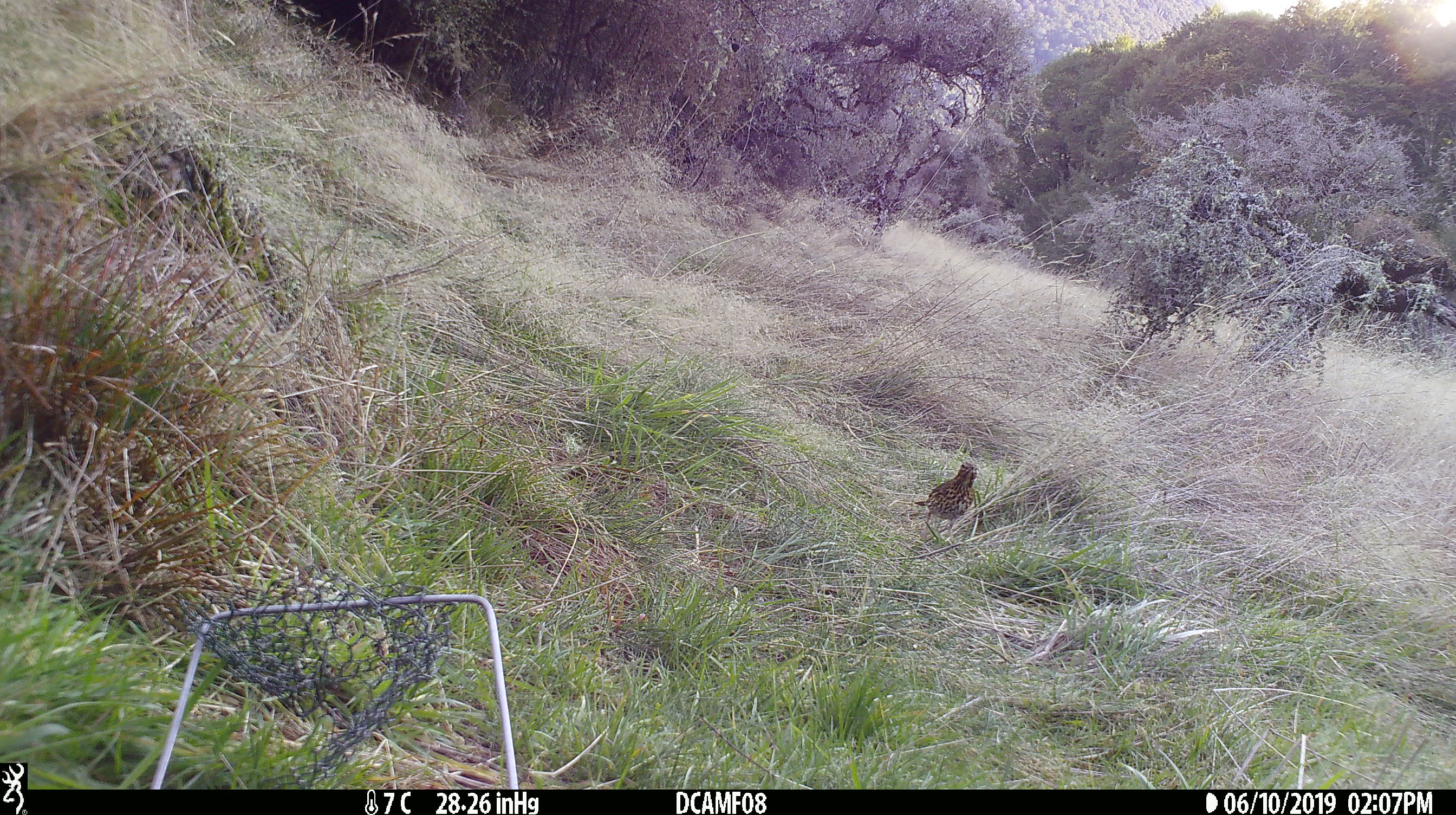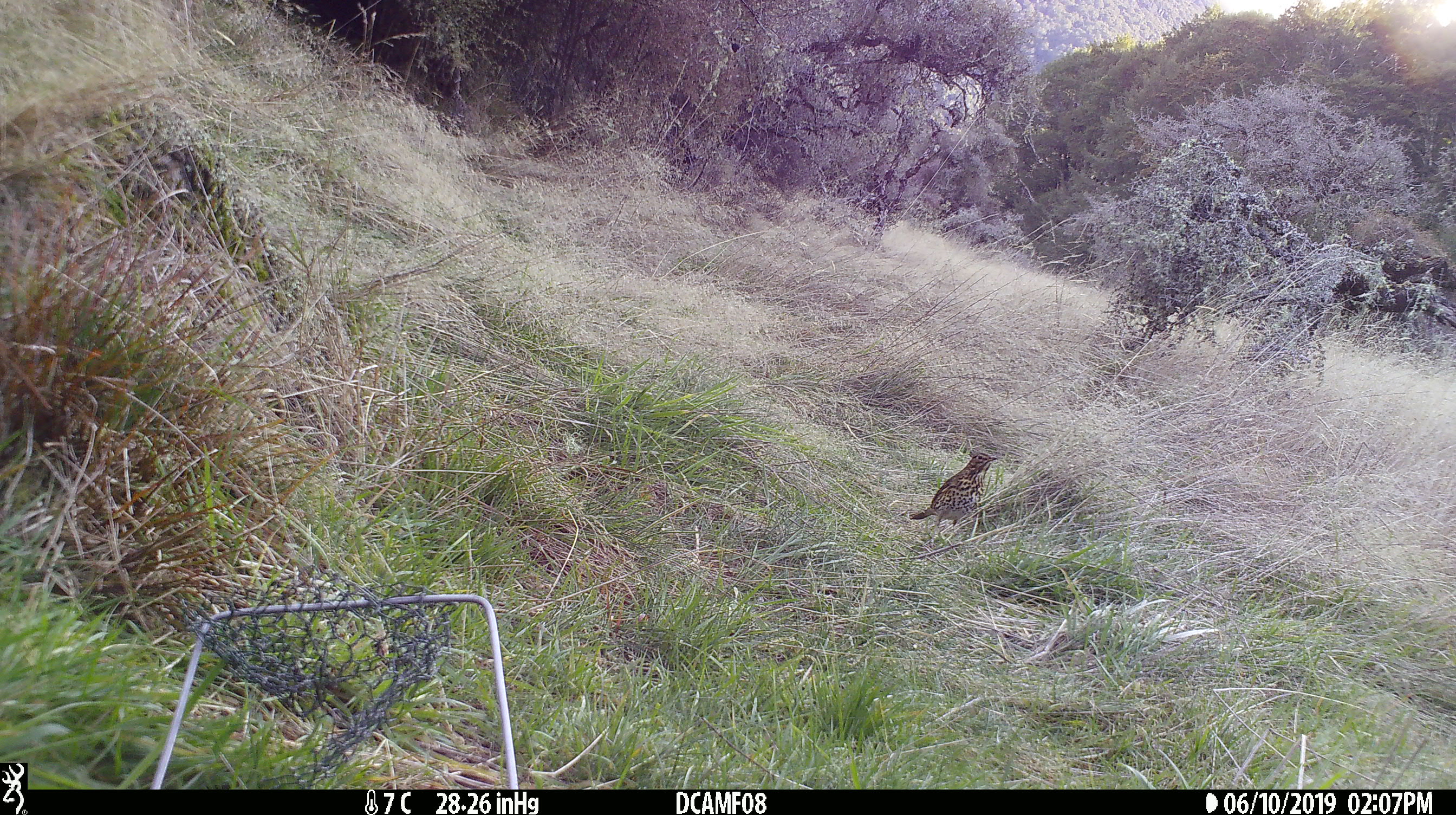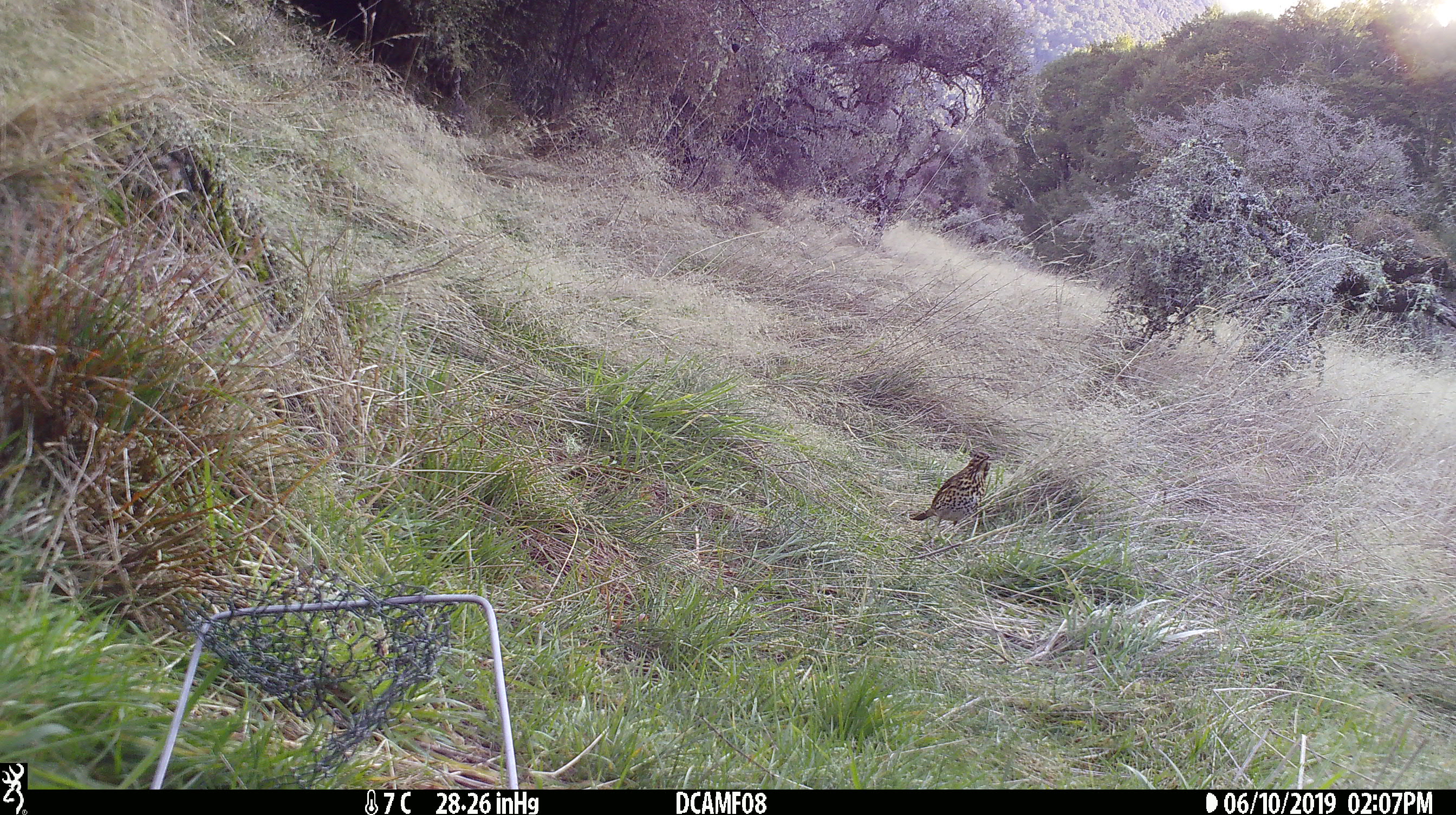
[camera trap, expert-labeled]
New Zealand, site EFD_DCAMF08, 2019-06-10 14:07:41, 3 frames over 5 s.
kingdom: Animalia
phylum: Chordata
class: Aves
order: Passeriformes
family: Turdidae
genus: Turdus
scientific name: Turdus philomelos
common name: song thrush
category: thrush